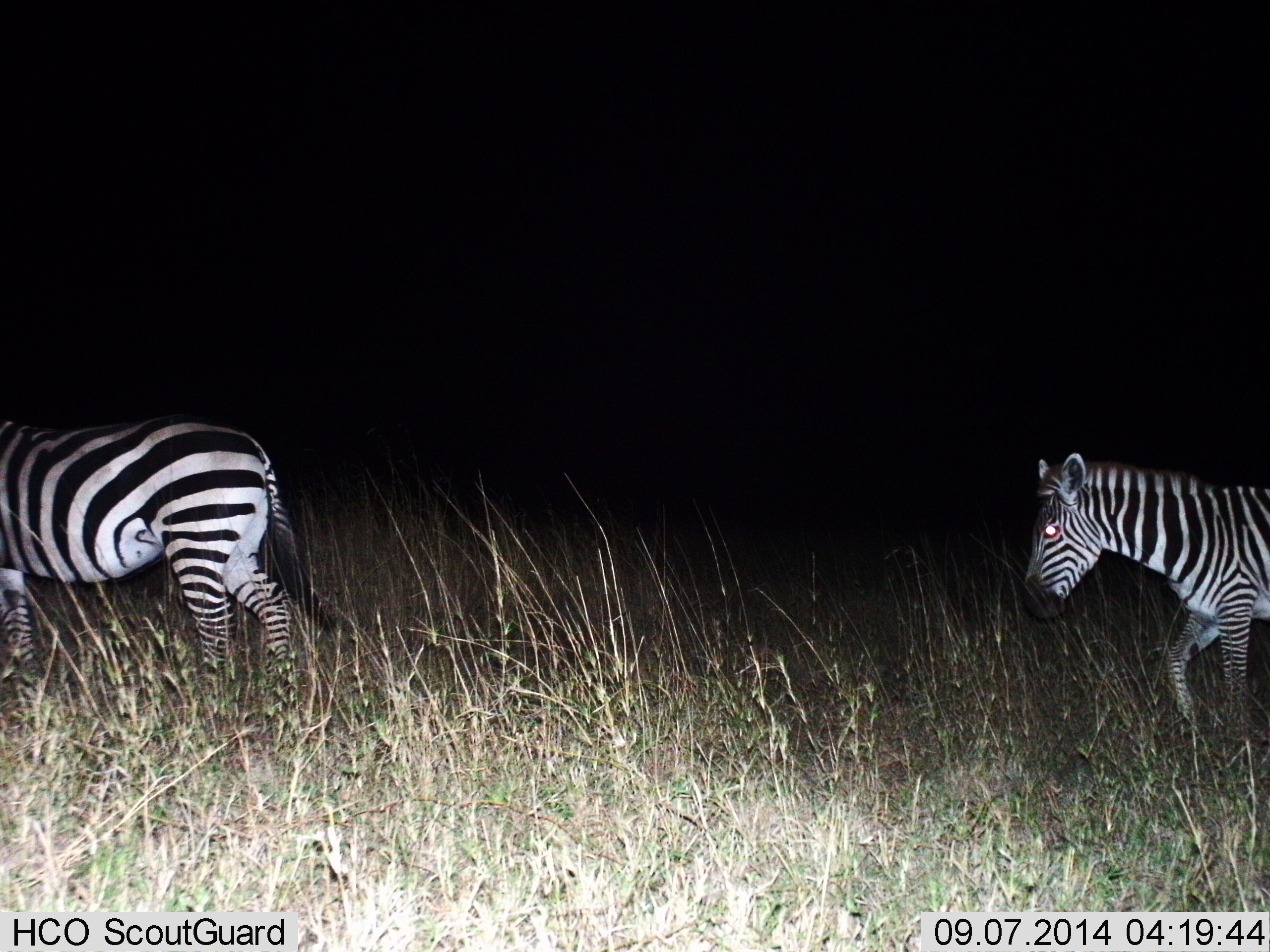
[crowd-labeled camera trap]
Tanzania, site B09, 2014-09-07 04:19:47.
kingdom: Animalia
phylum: Chordata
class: Mammalia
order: Perissodactyla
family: Equidae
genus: Equus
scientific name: Equus quagga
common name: plains zebra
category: zebra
Zebra (plains zebra) (Equus quagga), count 2. Behavior (volunteer vote fractions): standing 20%, resting 0%, moving 80%, interacting 0%. Young present (vote fraction): 0%. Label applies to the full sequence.